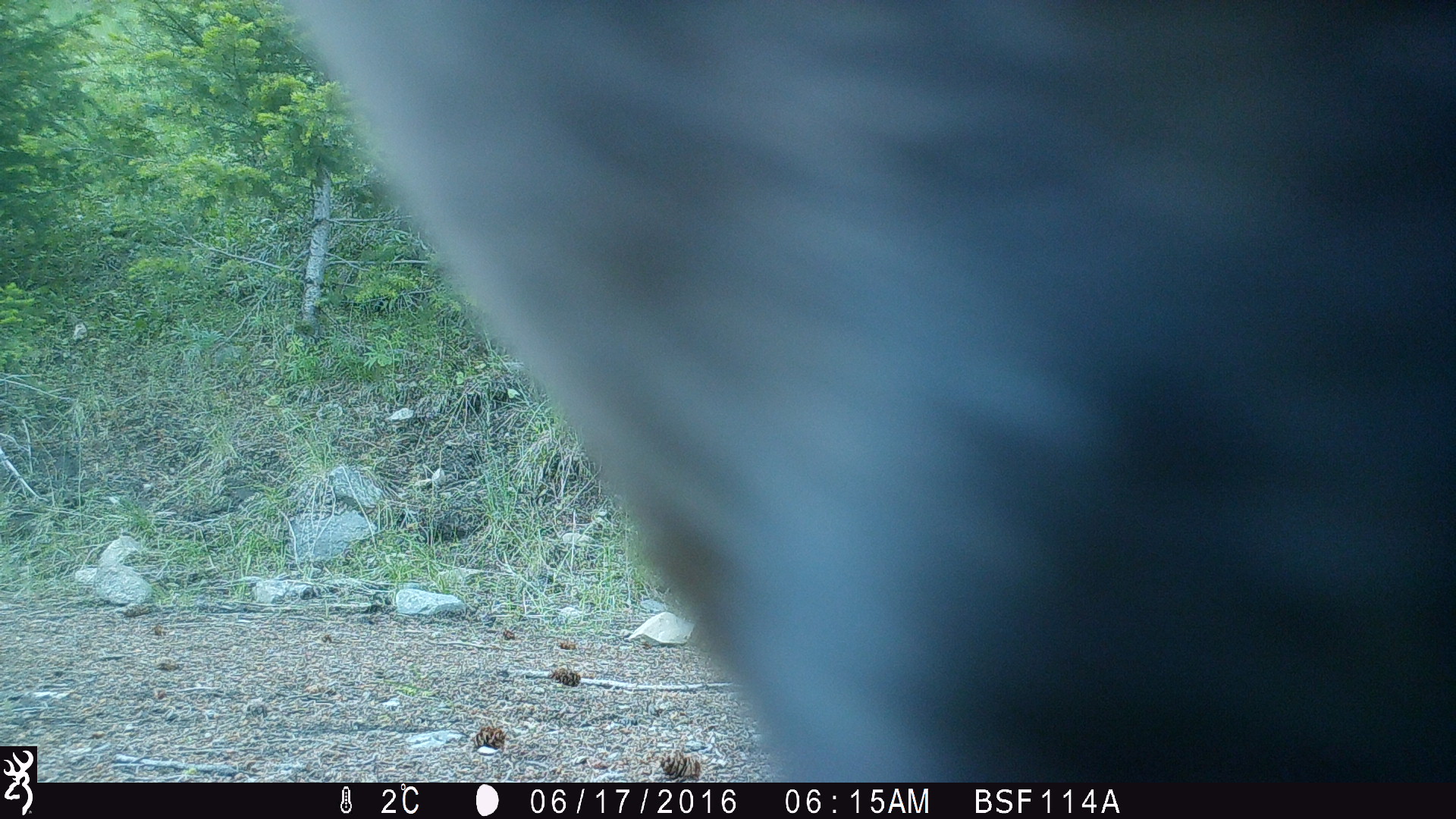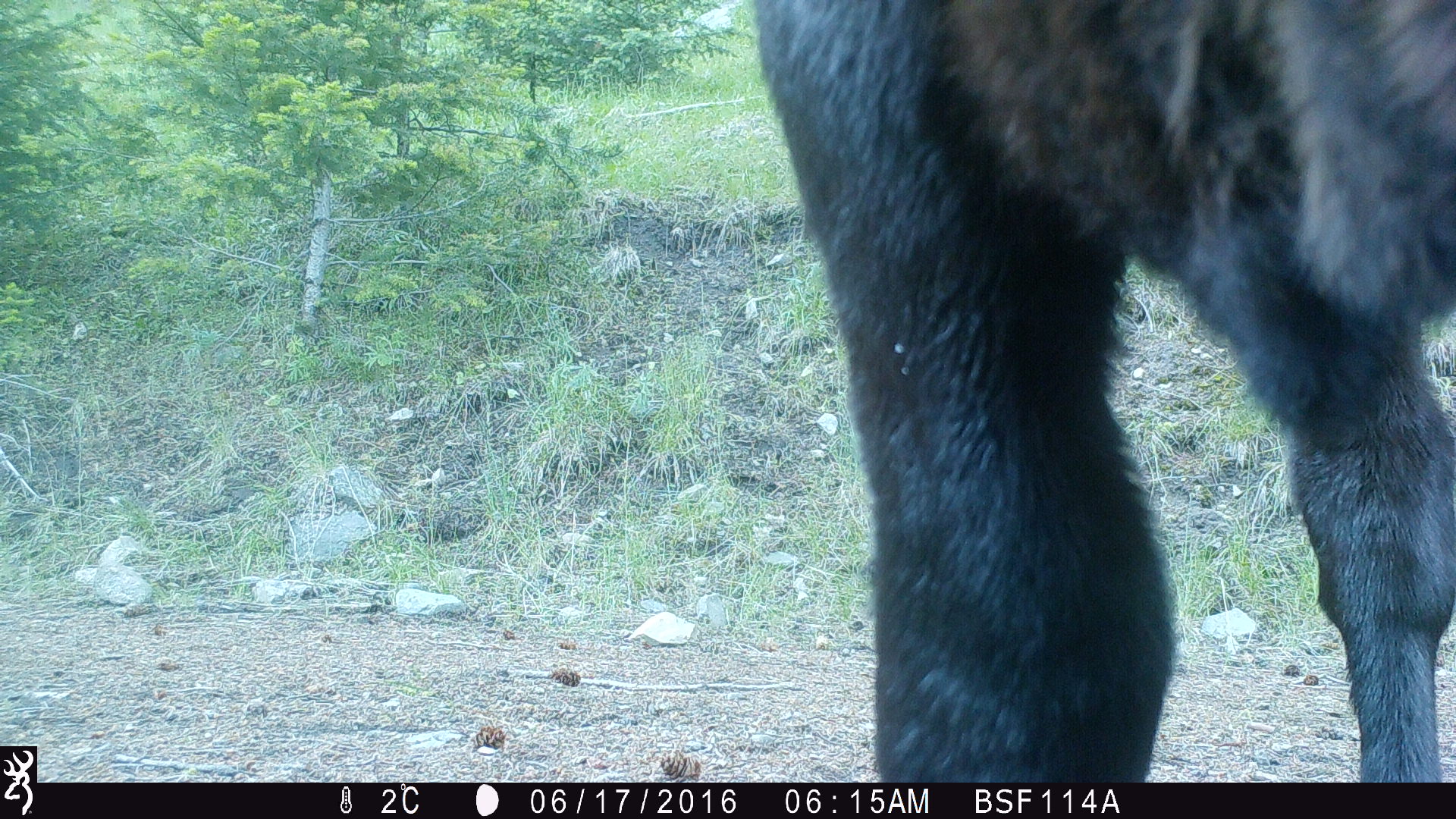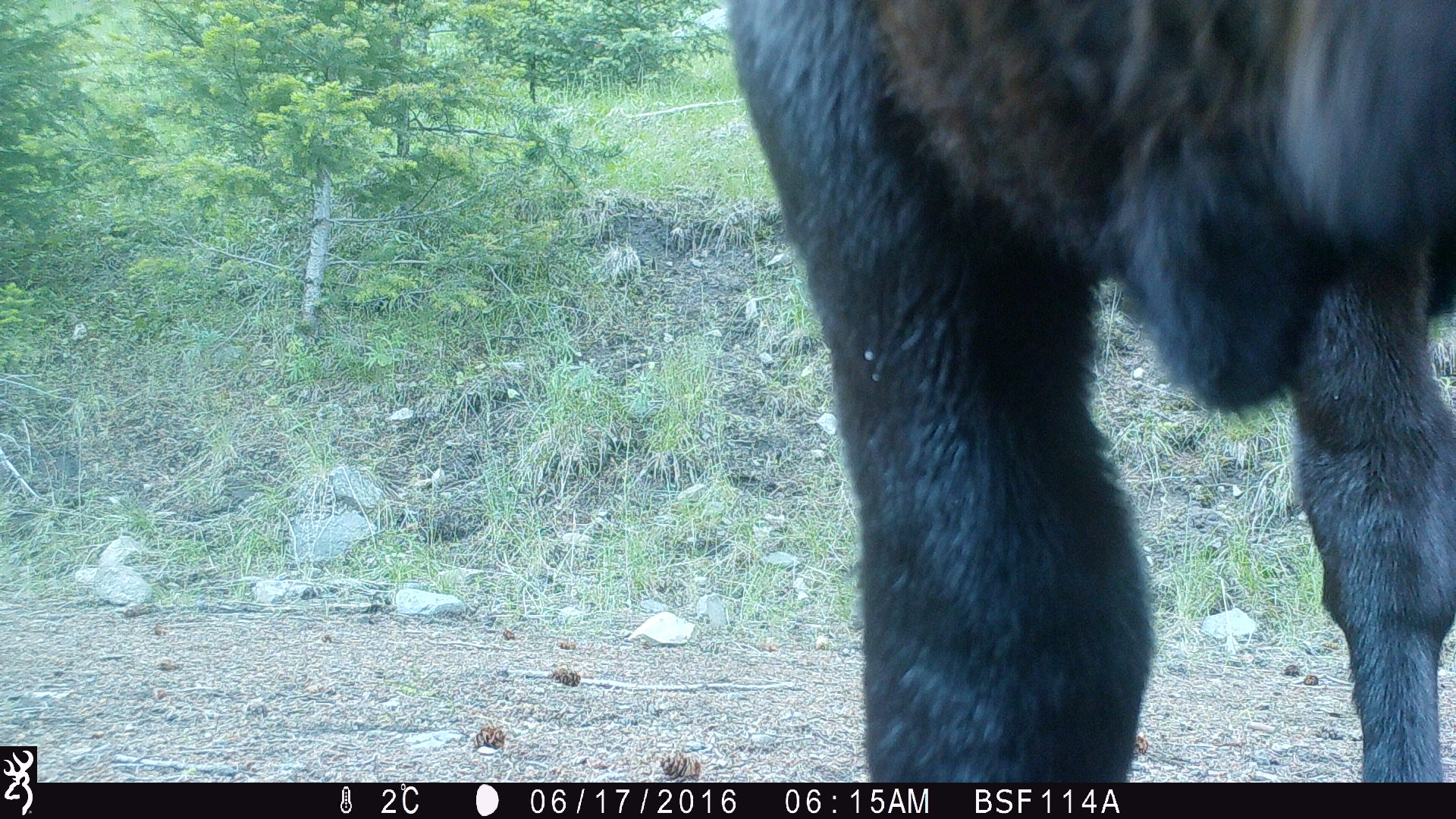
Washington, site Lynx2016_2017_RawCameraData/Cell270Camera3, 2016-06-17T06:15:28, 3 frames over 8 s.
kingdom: Animalia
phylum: Chordata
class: Mammalia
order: Artiodactyla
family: Bovidae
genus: Bos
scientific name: Bos taurus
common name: domestic cattle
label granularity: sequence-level